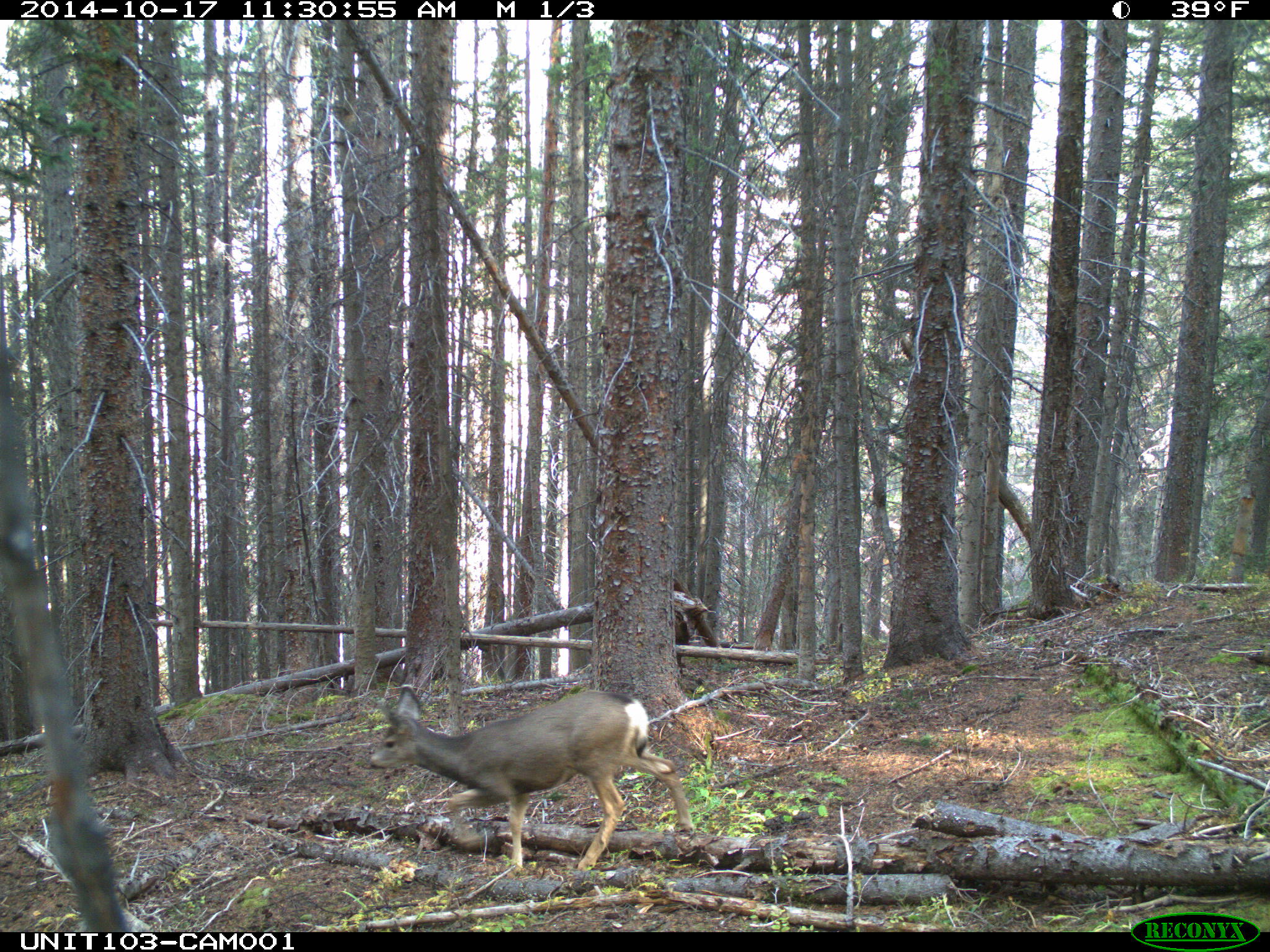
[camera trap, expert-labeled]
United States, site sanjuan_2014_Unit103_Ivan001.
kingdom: Animalia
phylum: Chordata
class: Mammalia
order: Artiodactyla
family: Cervidae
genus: Odocoileus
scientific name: Odocoileus hemionus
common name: mule deer